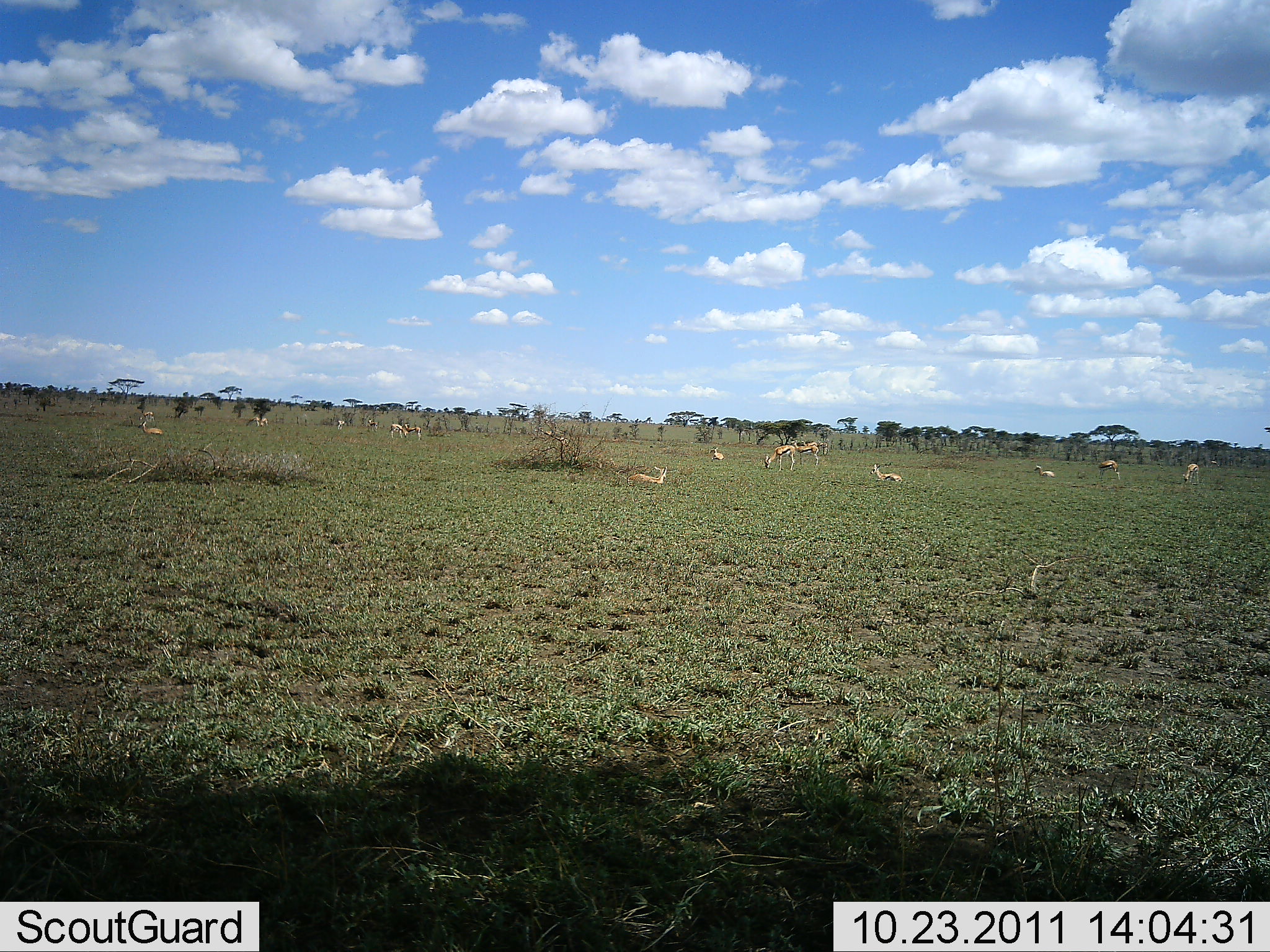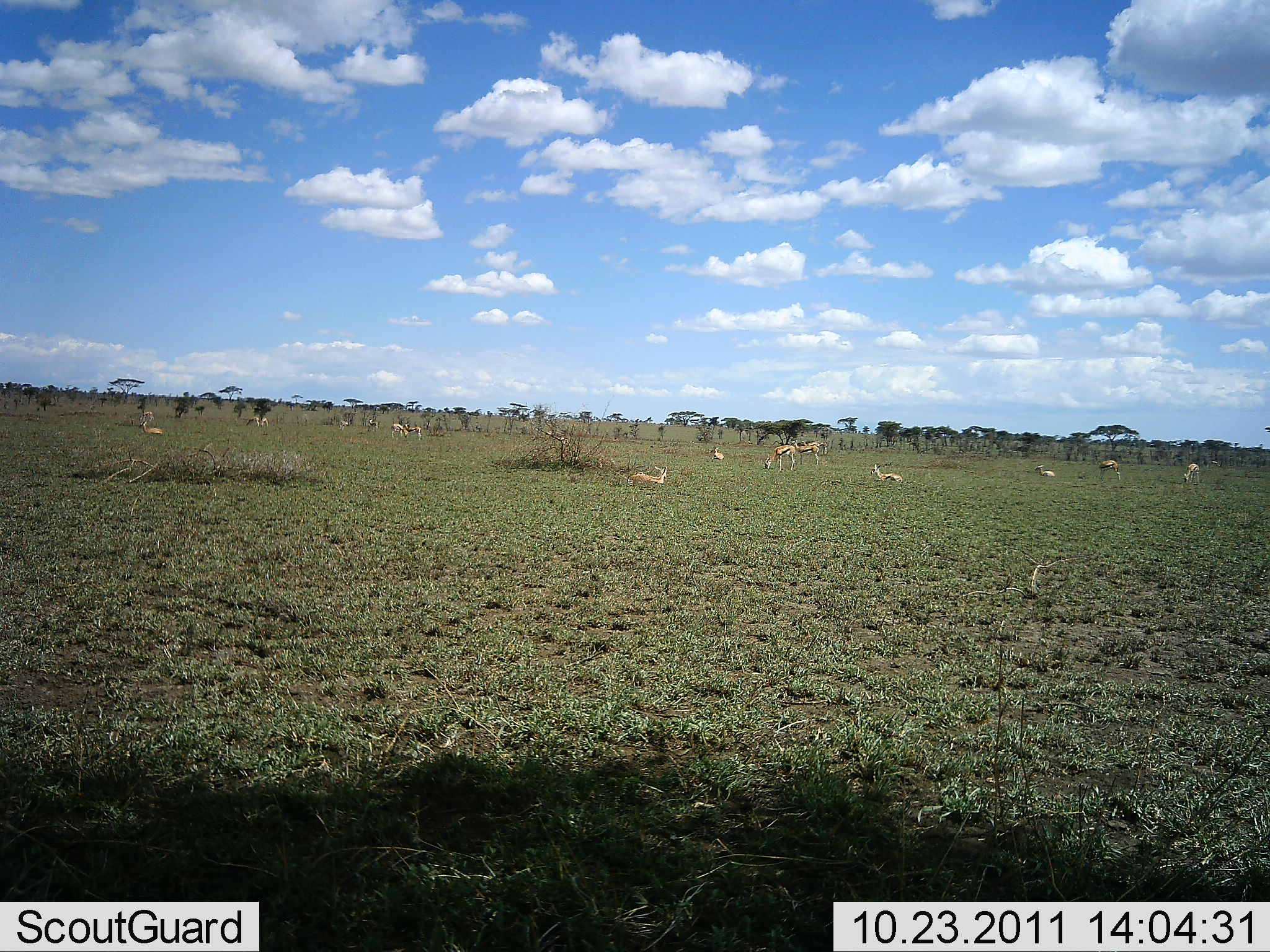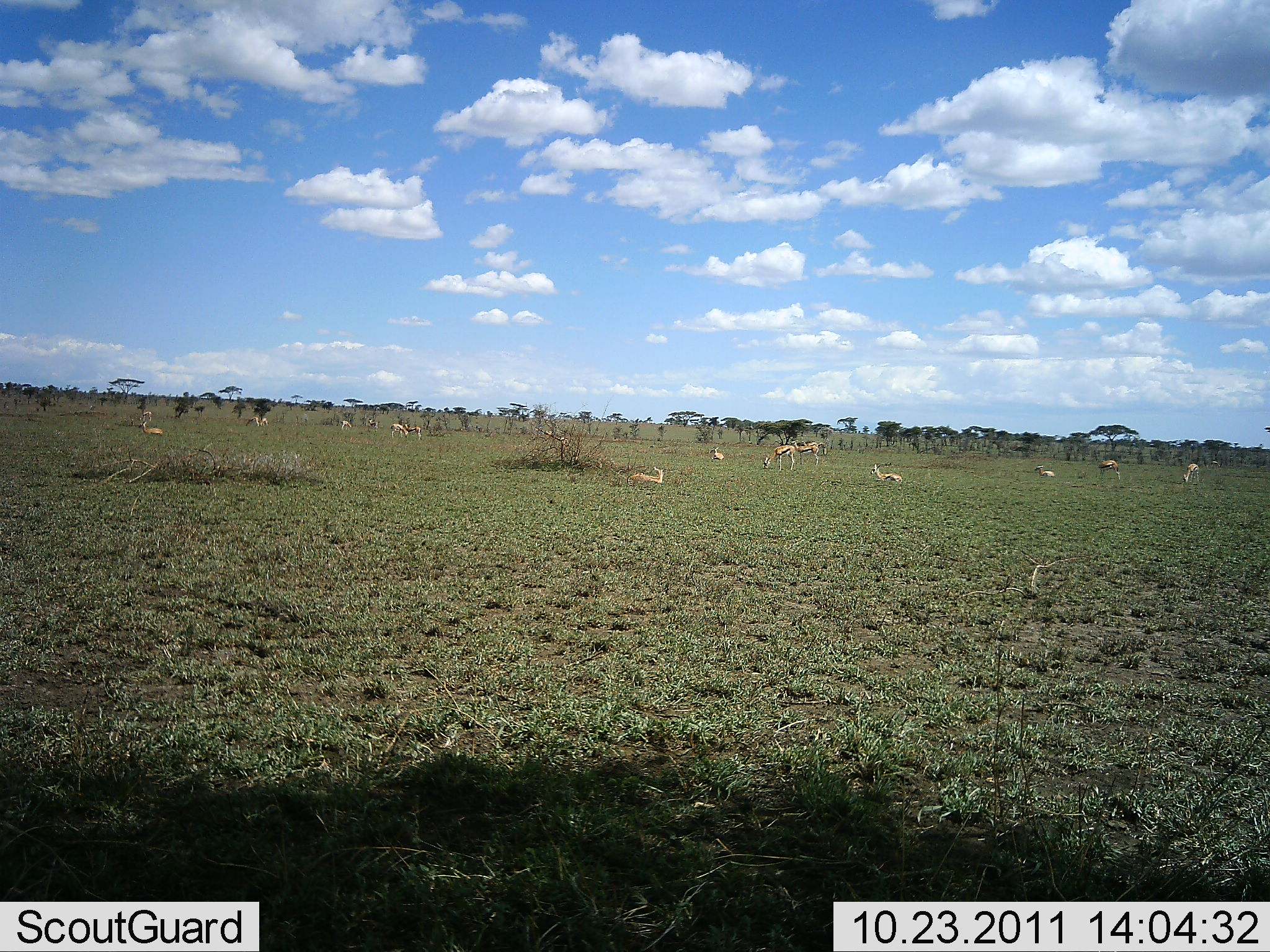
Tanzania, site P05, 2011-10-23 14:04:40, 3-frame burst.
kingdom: Animalia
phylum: Chordata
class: Mammalia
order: Artiodactyla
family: Bovidae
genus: Eudorcas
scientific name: Eudorcas thomsonii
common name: thomson's gazelle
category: gazellethomsons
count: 11-50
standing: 73%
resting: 82%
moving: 0%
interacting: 0%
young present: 0%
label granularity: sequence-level